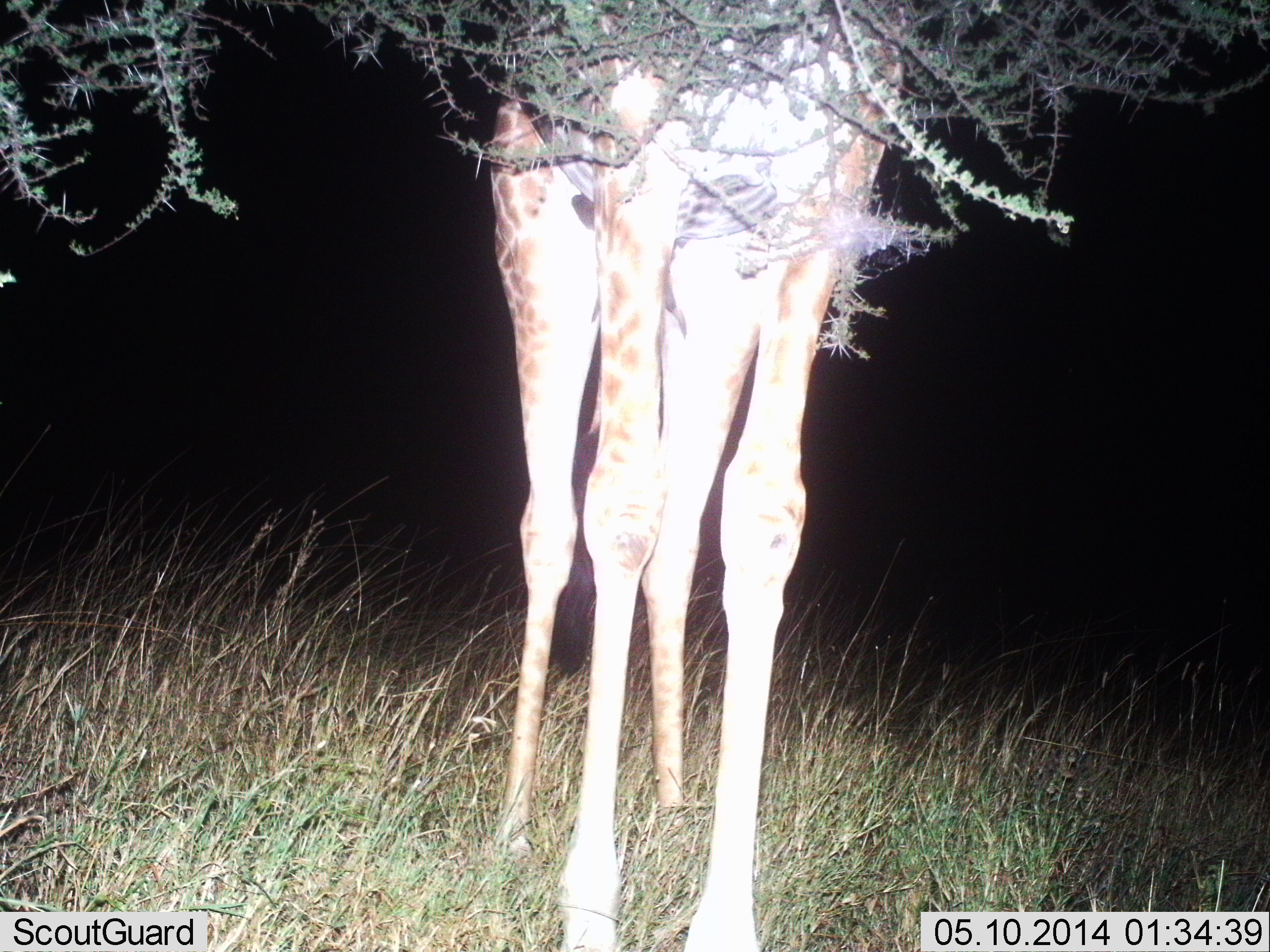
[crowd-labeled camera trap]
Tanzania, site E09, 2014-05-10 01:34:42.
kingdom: Animalia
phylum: Chordata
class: Mammalia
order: Artiodactyla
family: Giraffidae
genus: Giraffa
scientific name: Giraffa camelopardalis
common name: giraffe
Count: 1.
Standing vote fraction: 70%.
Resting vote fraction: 0%.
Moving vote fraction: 0%.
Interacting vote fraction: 0%.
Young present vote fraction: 0%.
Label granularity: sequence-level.